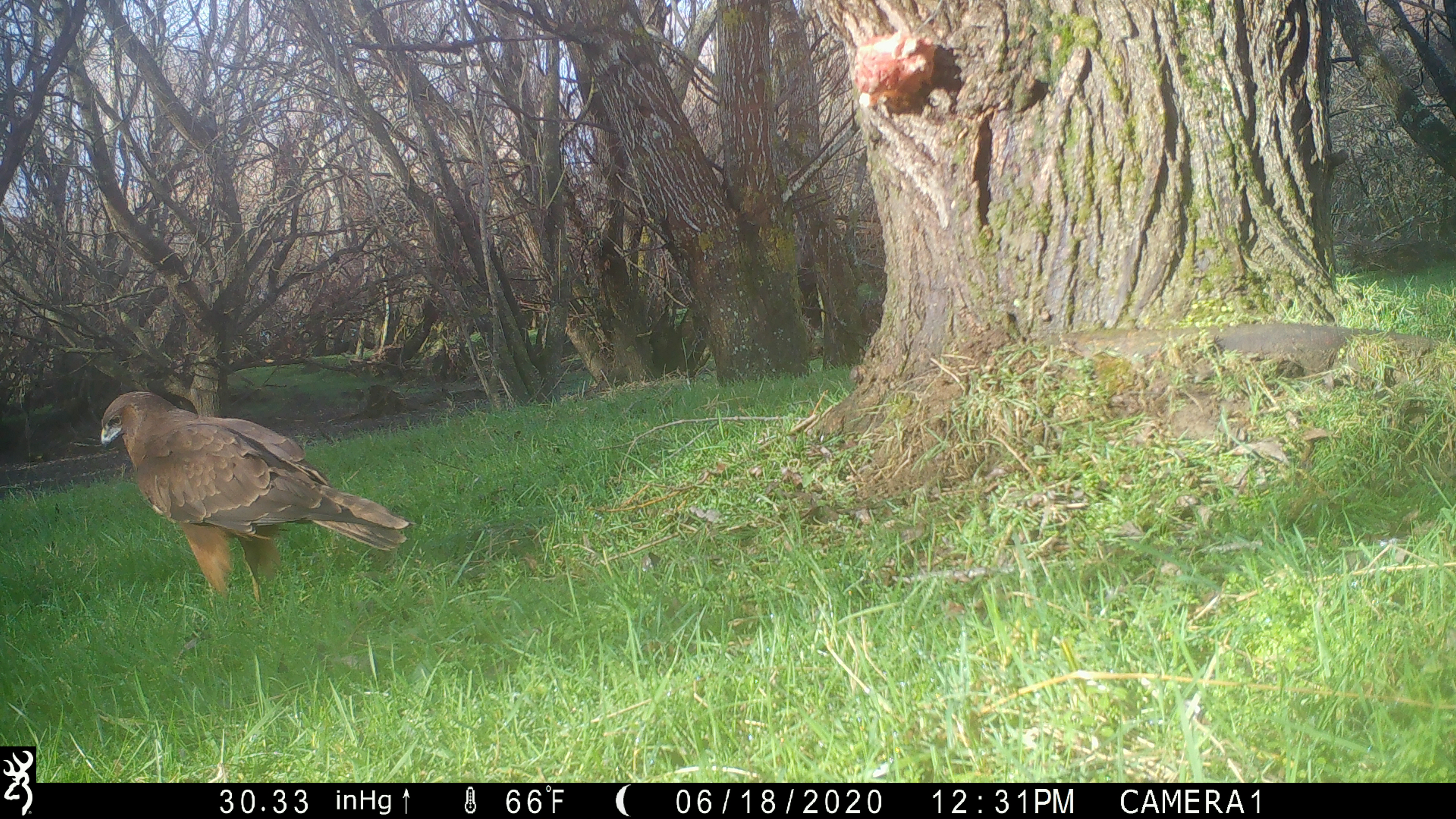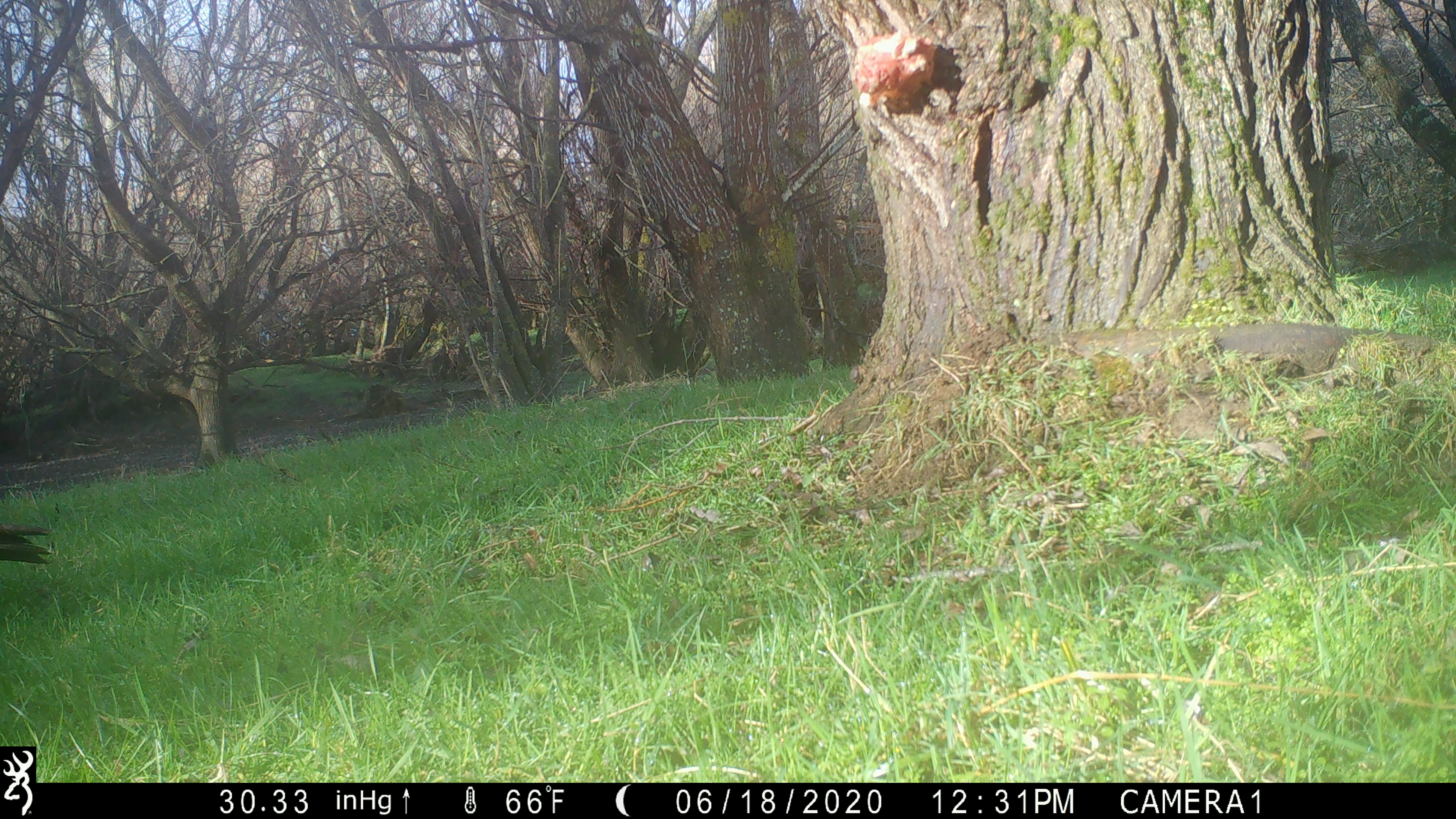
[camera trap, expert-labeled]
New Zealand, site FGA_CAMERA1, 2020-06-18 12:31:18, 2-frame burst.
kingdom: Animalia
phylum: Chordata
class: Aves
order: Accipitriformes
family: Accipitridae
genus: Circus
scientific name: Circus approximans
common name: swamp harrier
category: harrier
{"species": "harrier (swamp harrier) (Circus approximans)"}